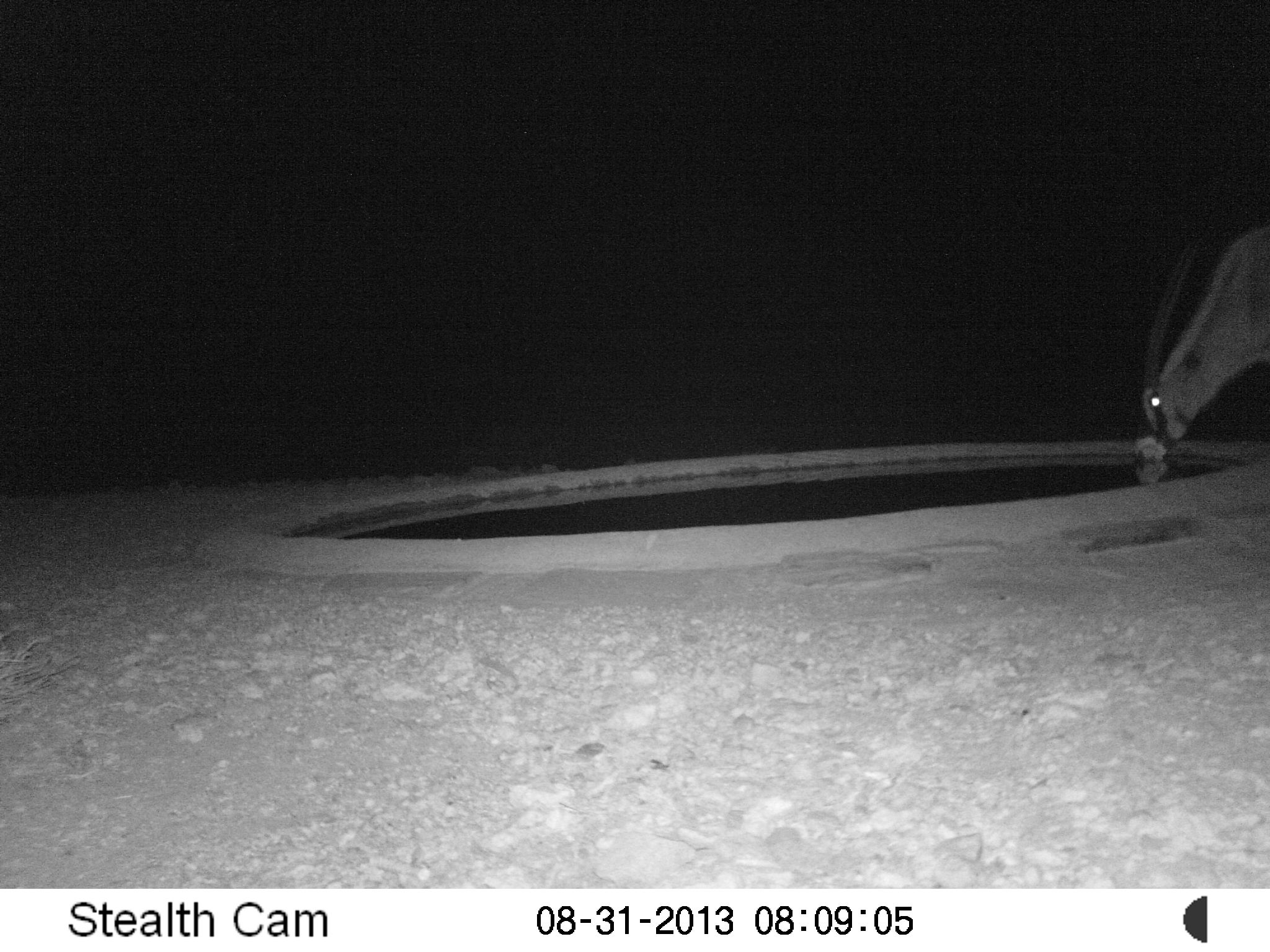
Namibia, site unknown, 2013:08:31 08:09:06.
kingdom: Animalia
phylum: Chordata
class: Mammalia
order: Artiodactyla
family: Bovidae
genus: Oryx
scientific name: Oryx gazella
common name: gemsbok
Oryx gazella (gemsbok).